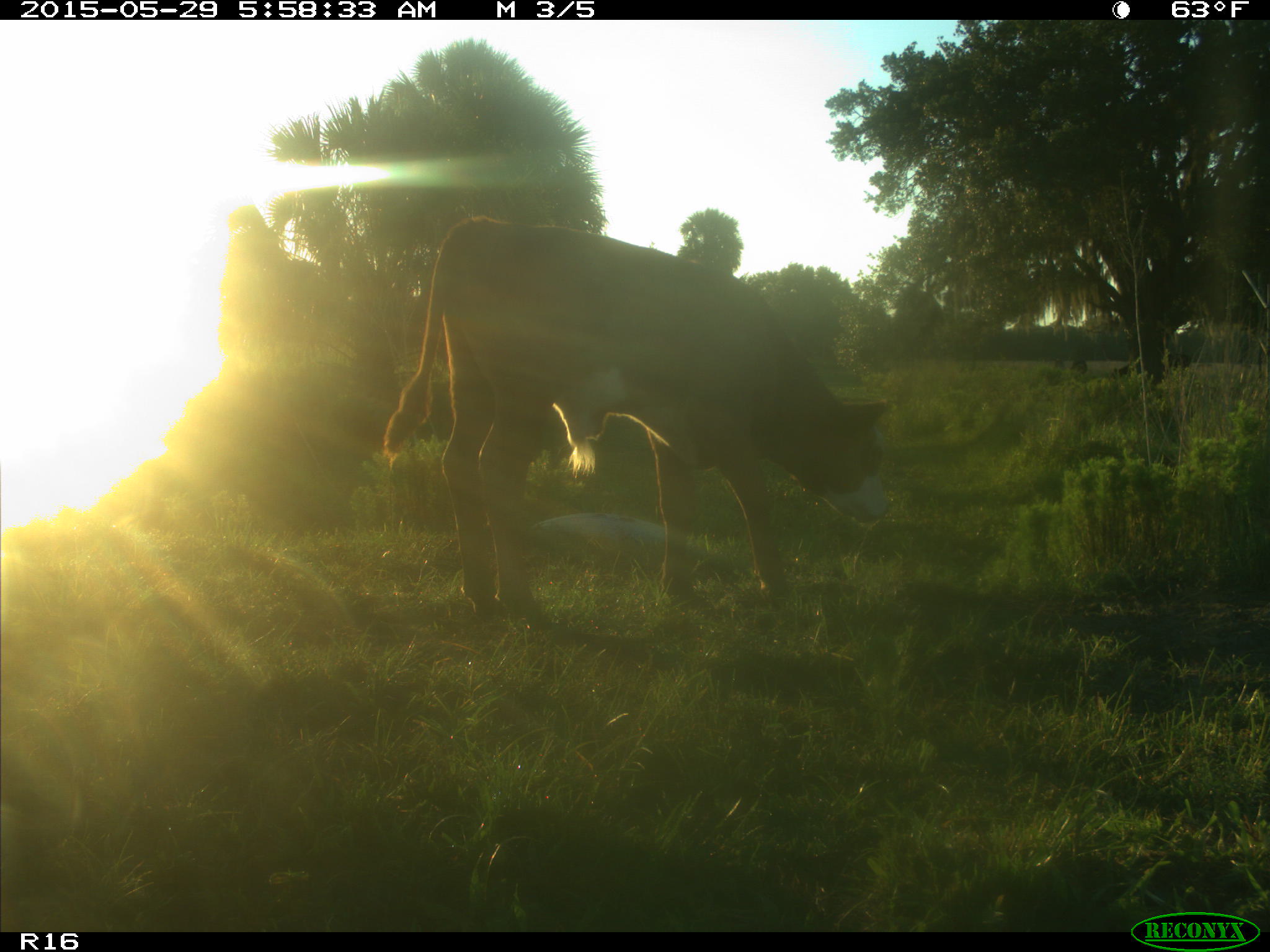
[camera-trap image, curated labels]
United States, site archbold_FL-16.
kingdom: Animalia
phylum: Chordata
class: Mammalia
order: Artiodactyla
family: Bovidae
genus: Bos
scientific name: Bos taurus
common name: domestic cow